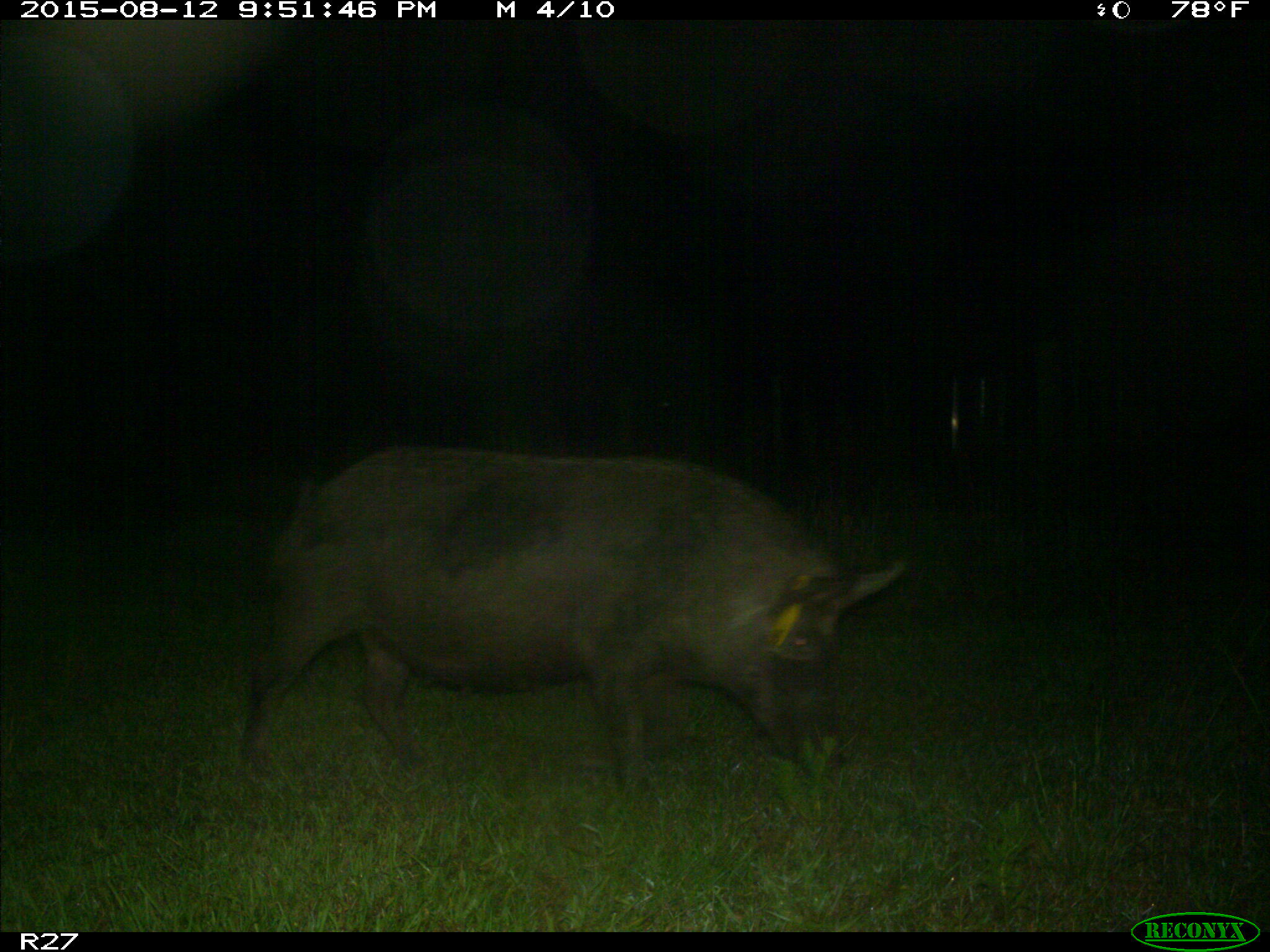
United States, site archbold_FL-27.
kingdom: Animalia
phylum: Chordata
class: Mammalia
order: Artiodactyla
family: Suidae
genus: Sus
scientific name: Sus scrofa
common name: wild boar